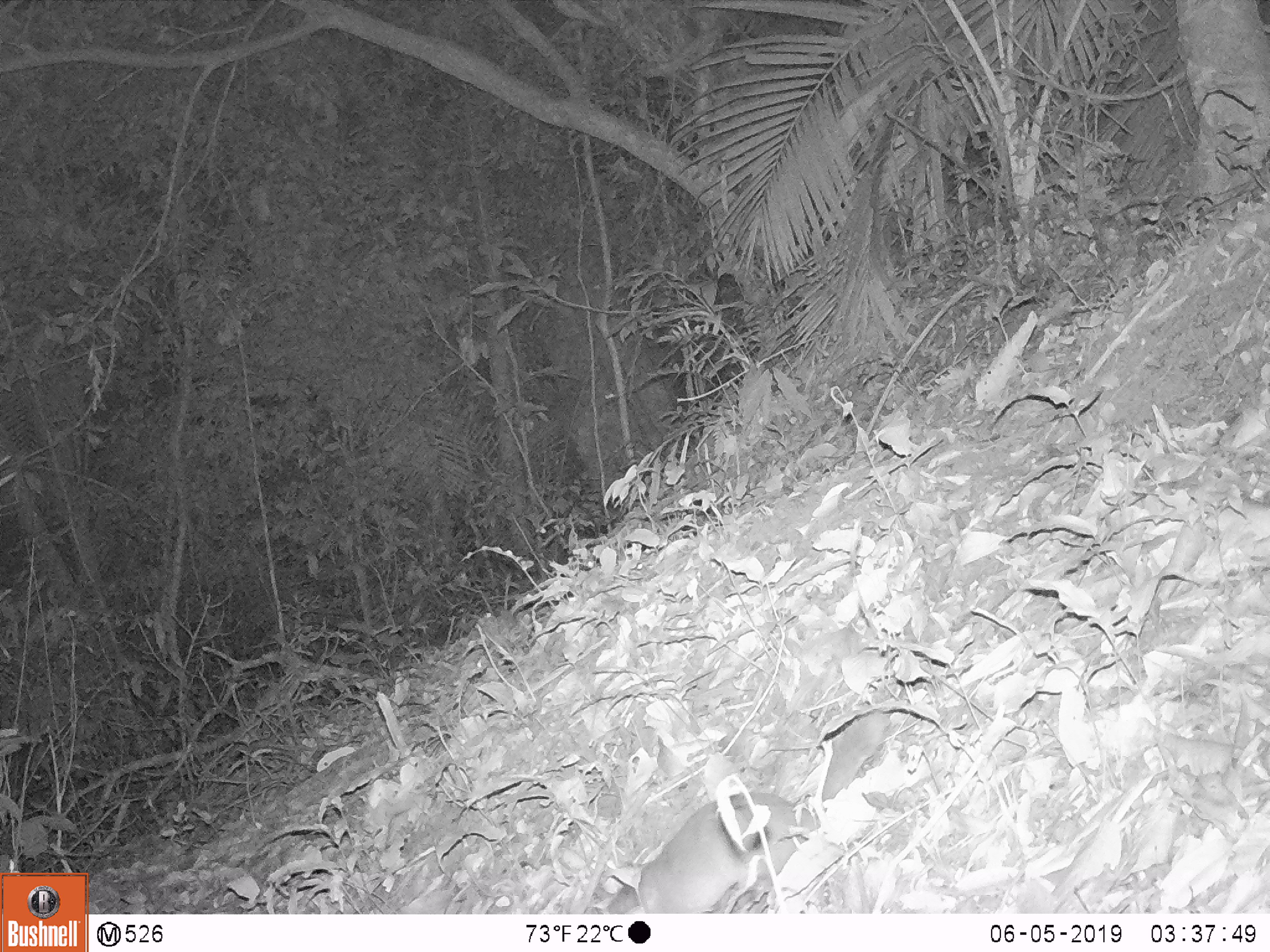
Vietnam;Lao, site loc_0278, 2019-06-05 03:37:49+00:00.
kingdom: Animalia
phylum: Chordata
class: Mammalia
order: Carnivora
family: Mustelidae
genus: Melogale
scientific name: Melogale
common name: ferret badger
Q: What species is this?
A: Ferret badger (Melogale).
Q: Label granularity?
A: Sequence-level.